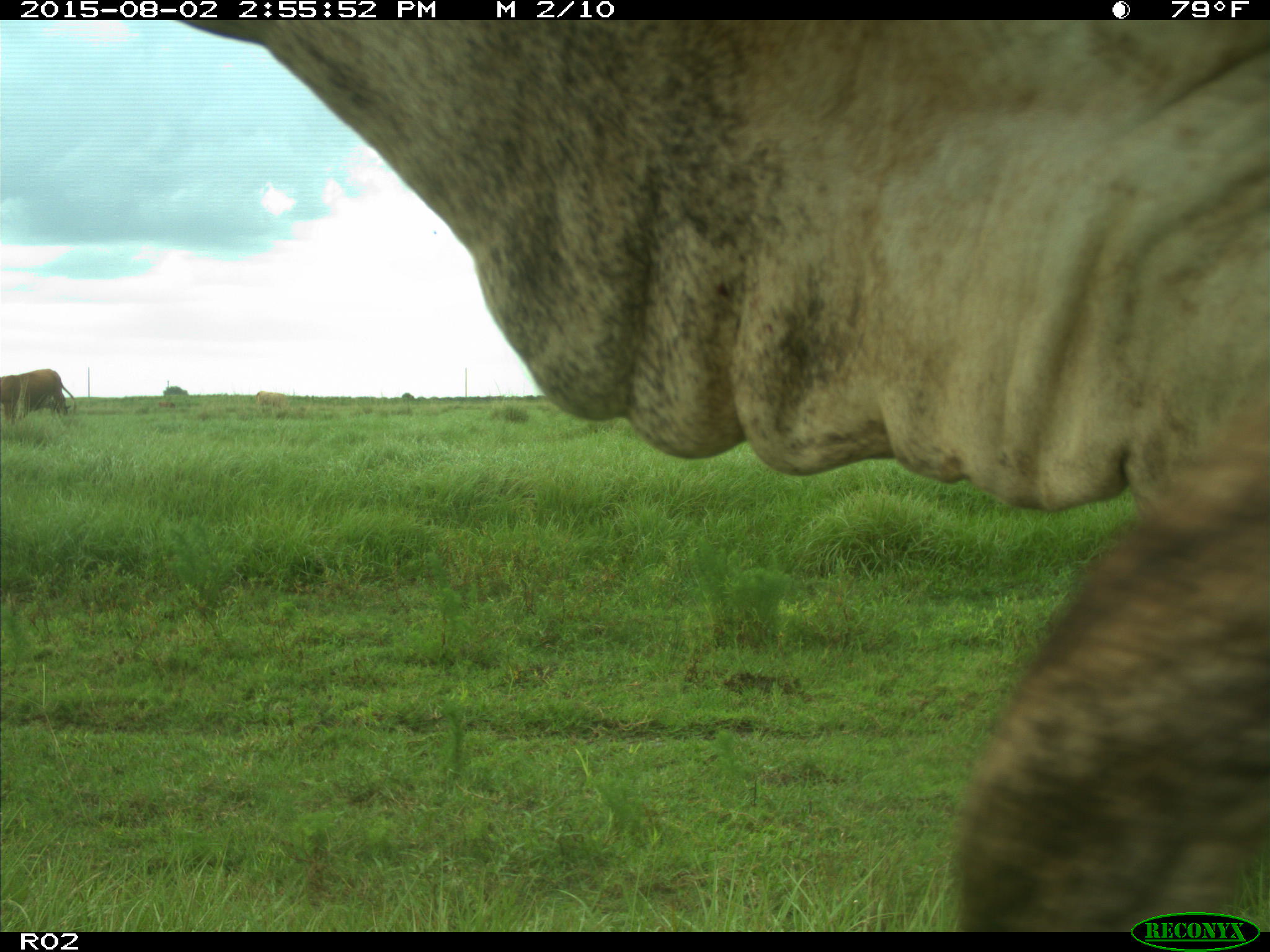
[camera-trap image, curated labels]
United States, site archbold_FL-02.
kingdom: Animalia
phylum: Chordata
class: Mammalia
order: Artiodactyla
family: Bovidae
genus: Bos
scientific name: Bos taurus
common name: domestic cow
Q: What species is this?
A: Bos taurus (domestic cow).